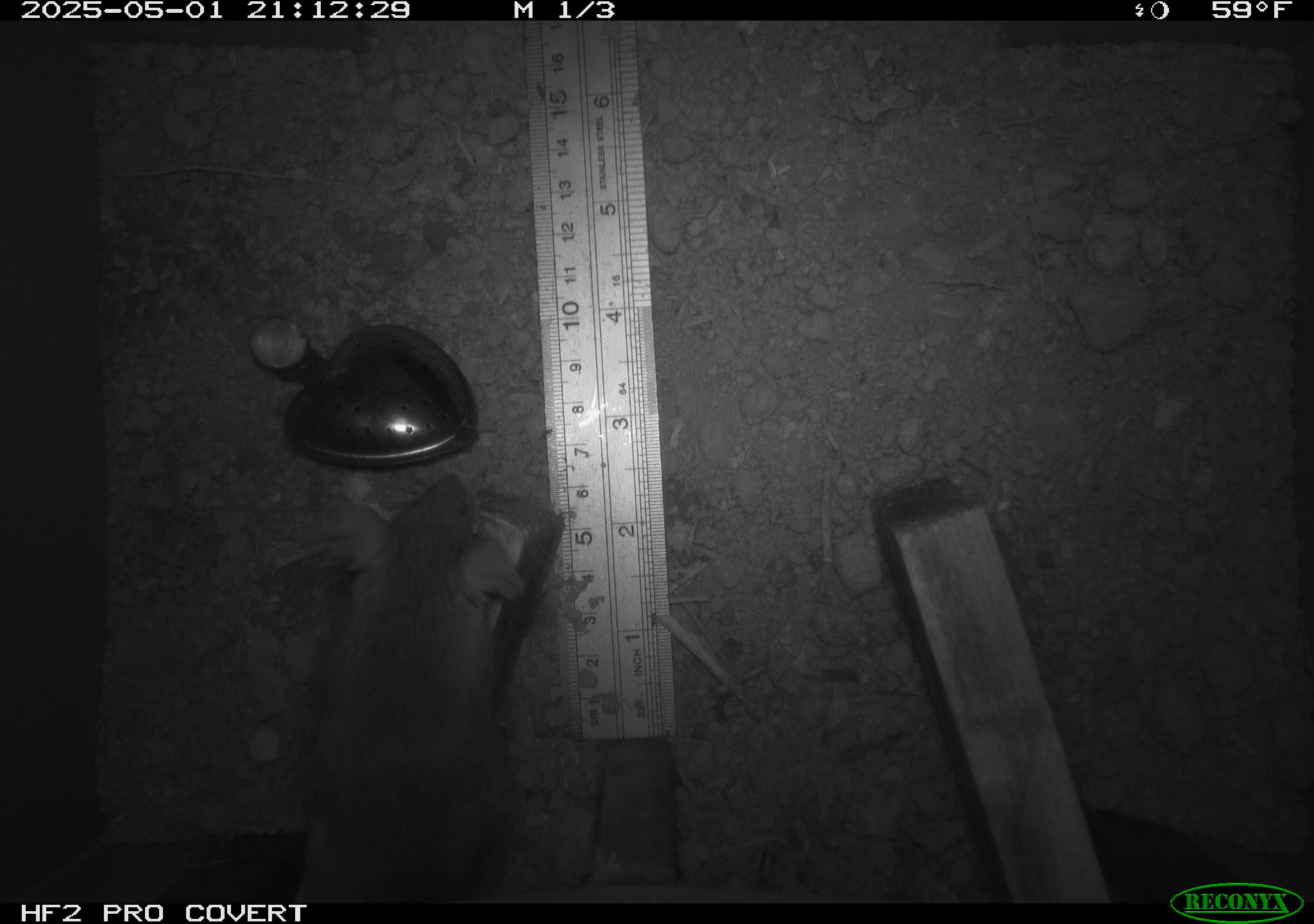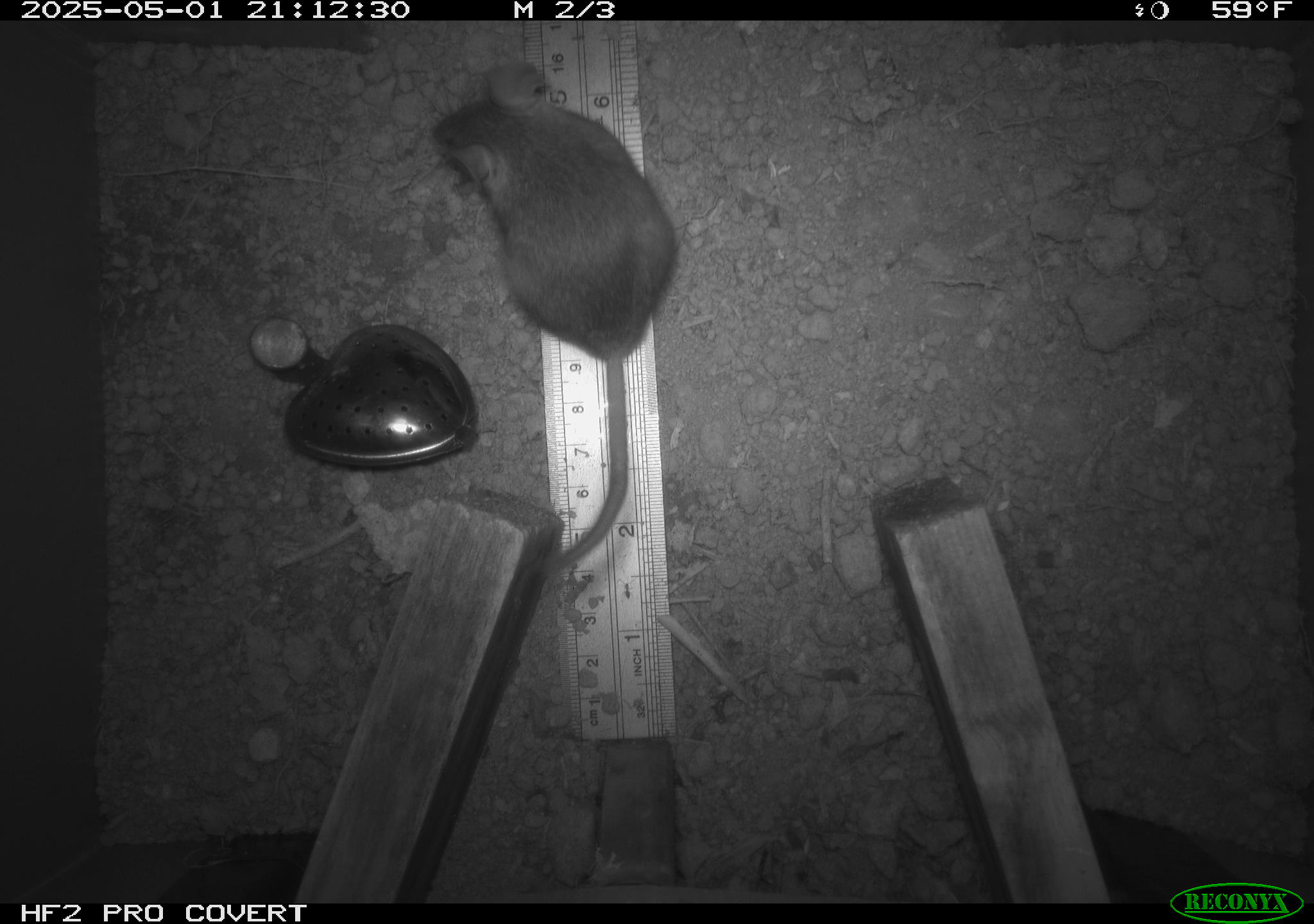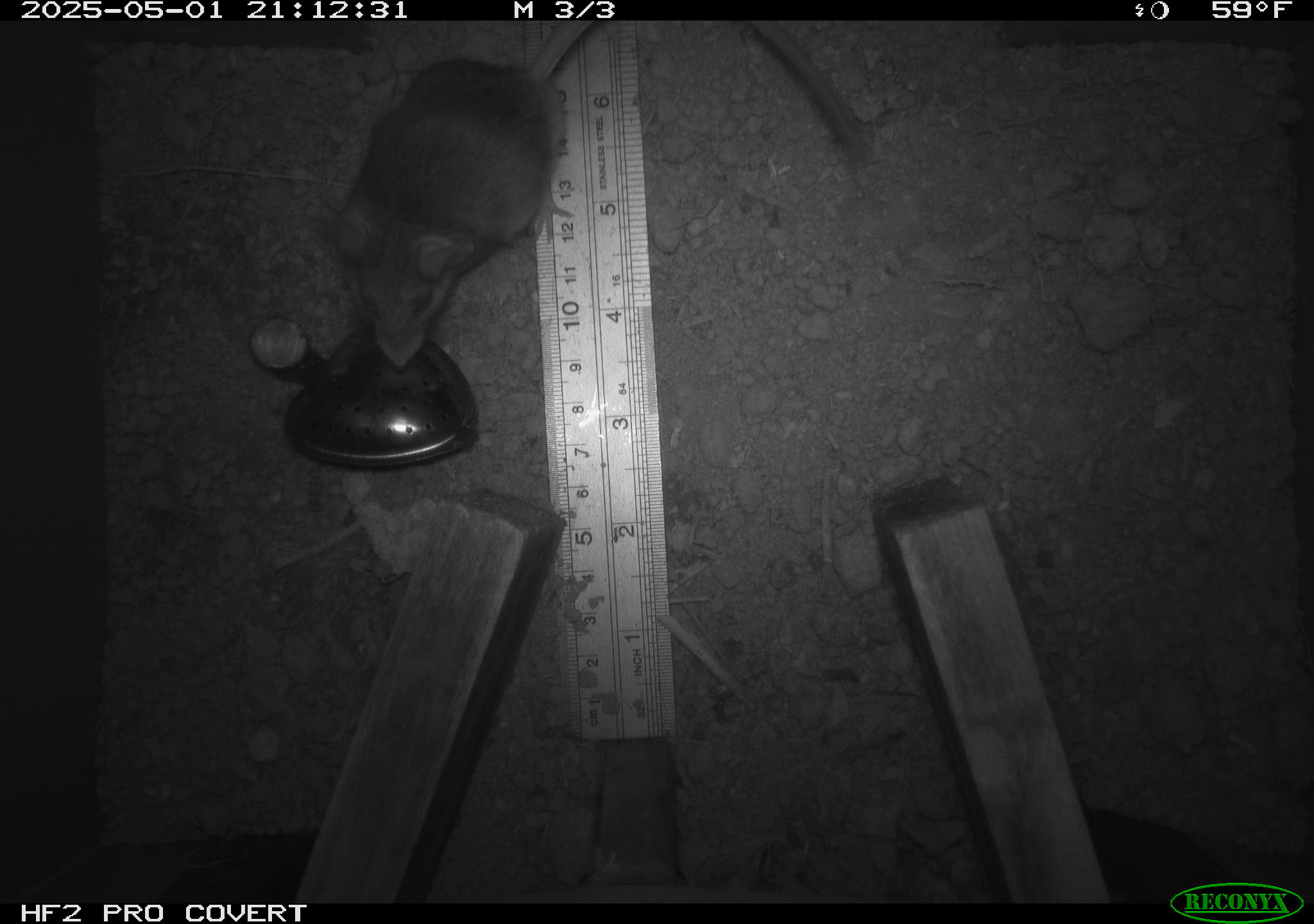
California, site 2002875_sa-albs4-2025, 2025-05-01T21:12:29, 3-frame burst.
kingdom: Animalia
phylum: Chordata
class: Mammalia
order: Rodentia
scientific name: Rodentia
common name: mouse species